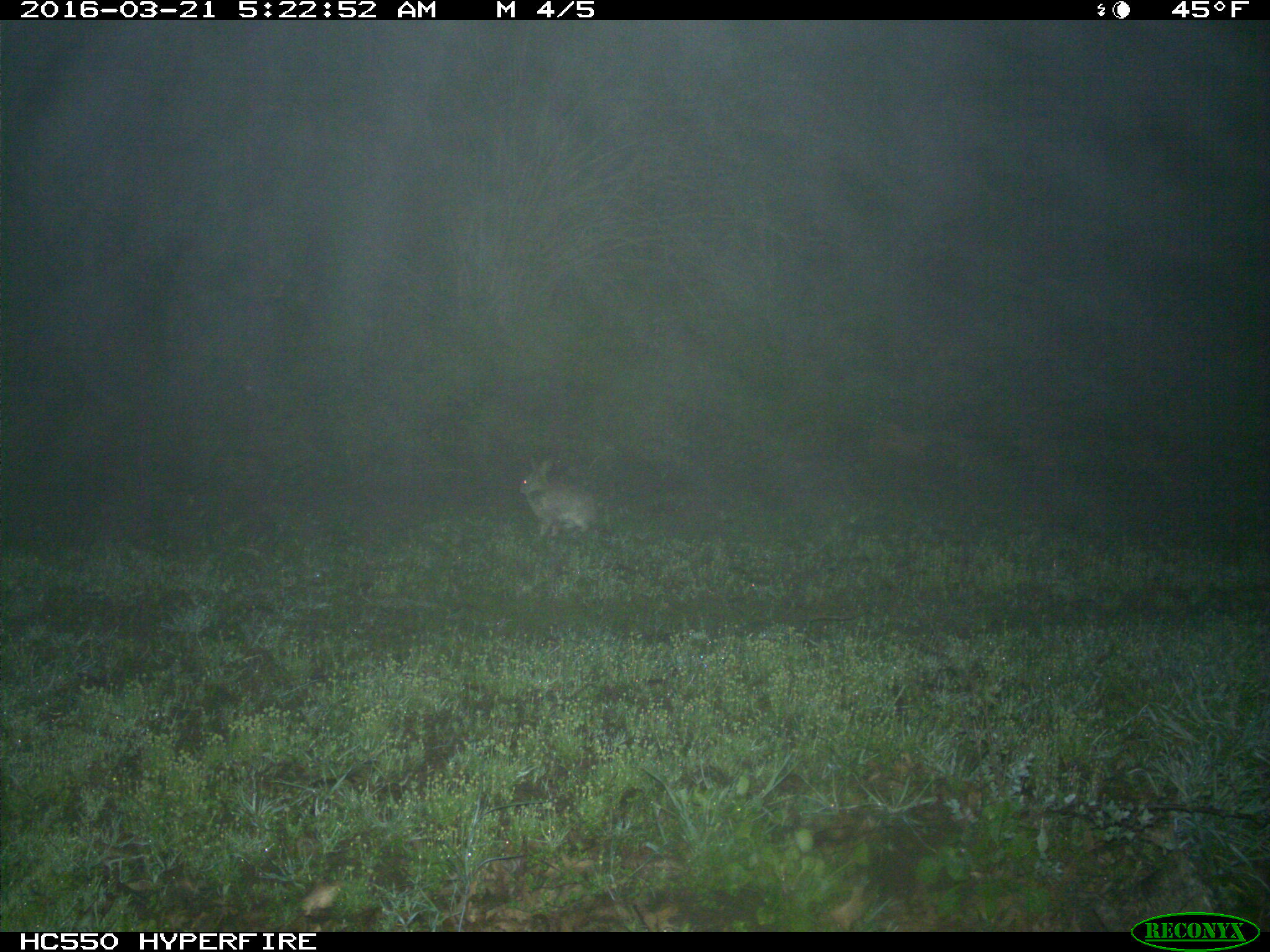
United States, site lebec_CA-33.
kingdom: Animalia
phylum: Chordata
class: Mammalia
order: Lagomorpha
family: Leporidae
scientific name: Leporidae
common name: rabbits and hares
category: unidentified rabbit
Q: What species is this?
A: Unidentified rabbit (rabbits and hares) (Leporidae).